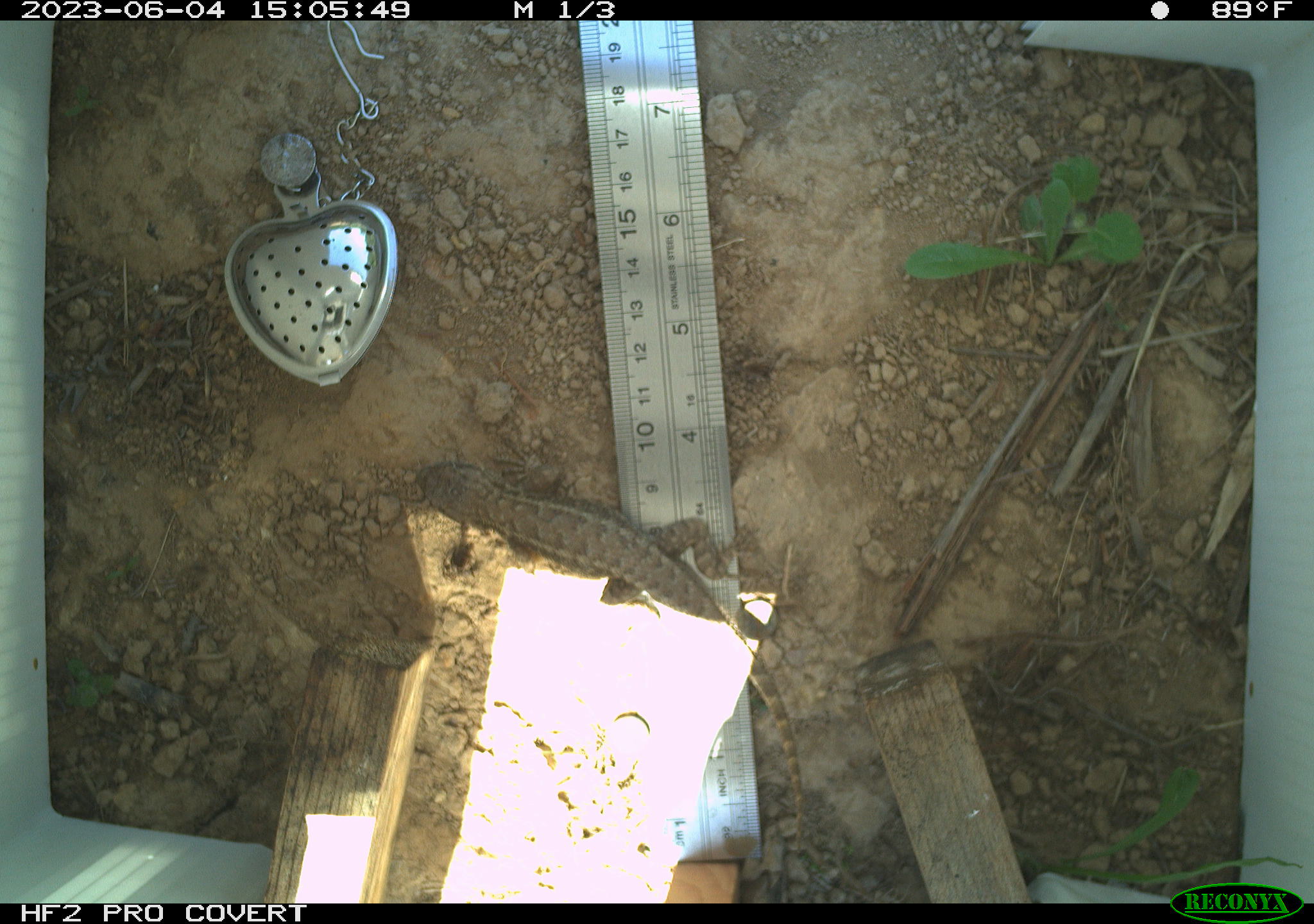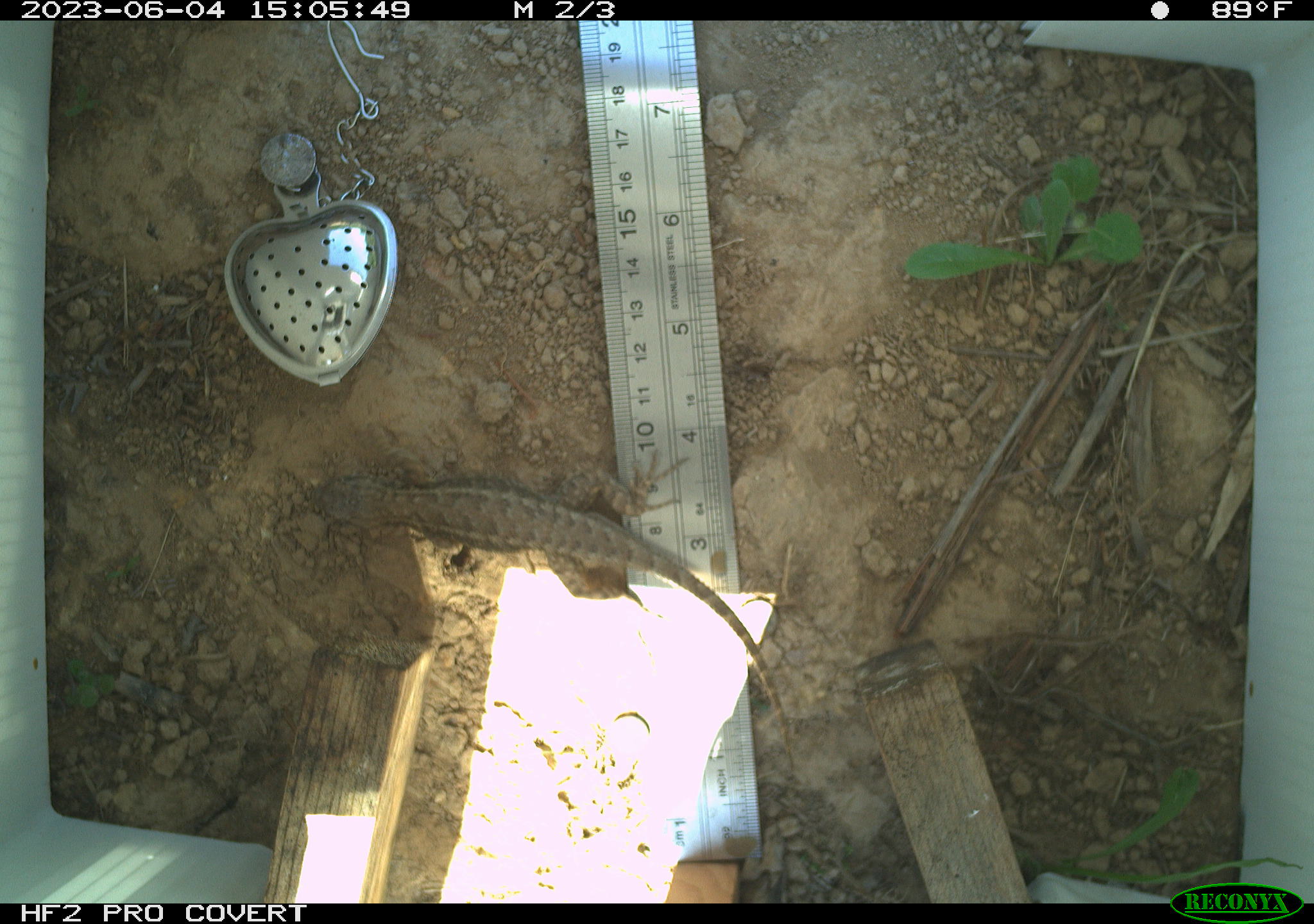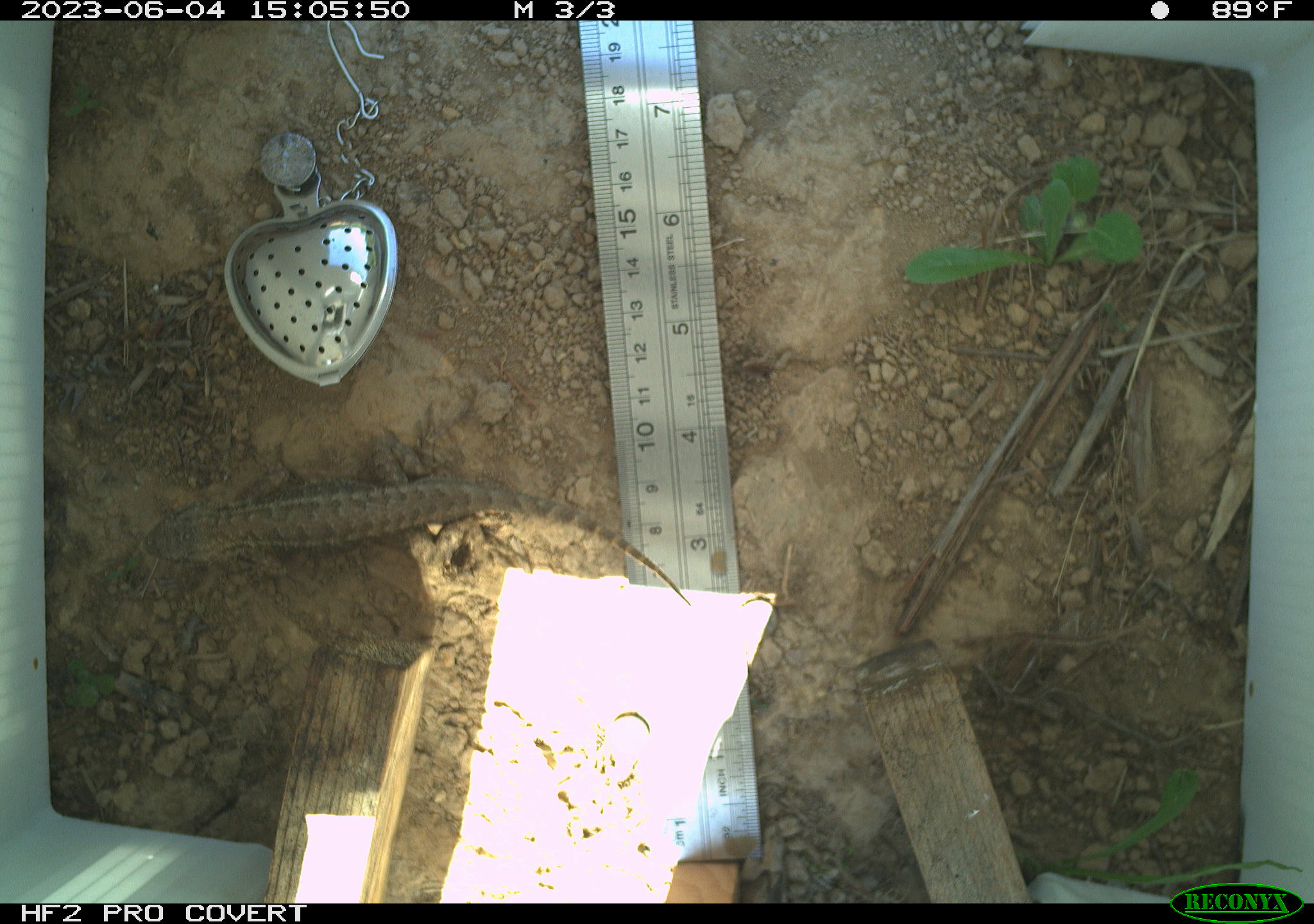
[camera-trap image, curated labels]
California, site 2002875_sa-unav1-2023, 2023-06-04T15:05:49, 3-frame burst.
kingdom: Animalia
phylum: Chordata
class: Reptilia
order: Squamata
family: Phrynosomatidae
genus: Sceloporus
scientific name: Sceloporus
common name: spiny lizards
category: sceloporus species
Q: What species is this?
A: Sceloporus species (spiny lizards) (Sceloporus).